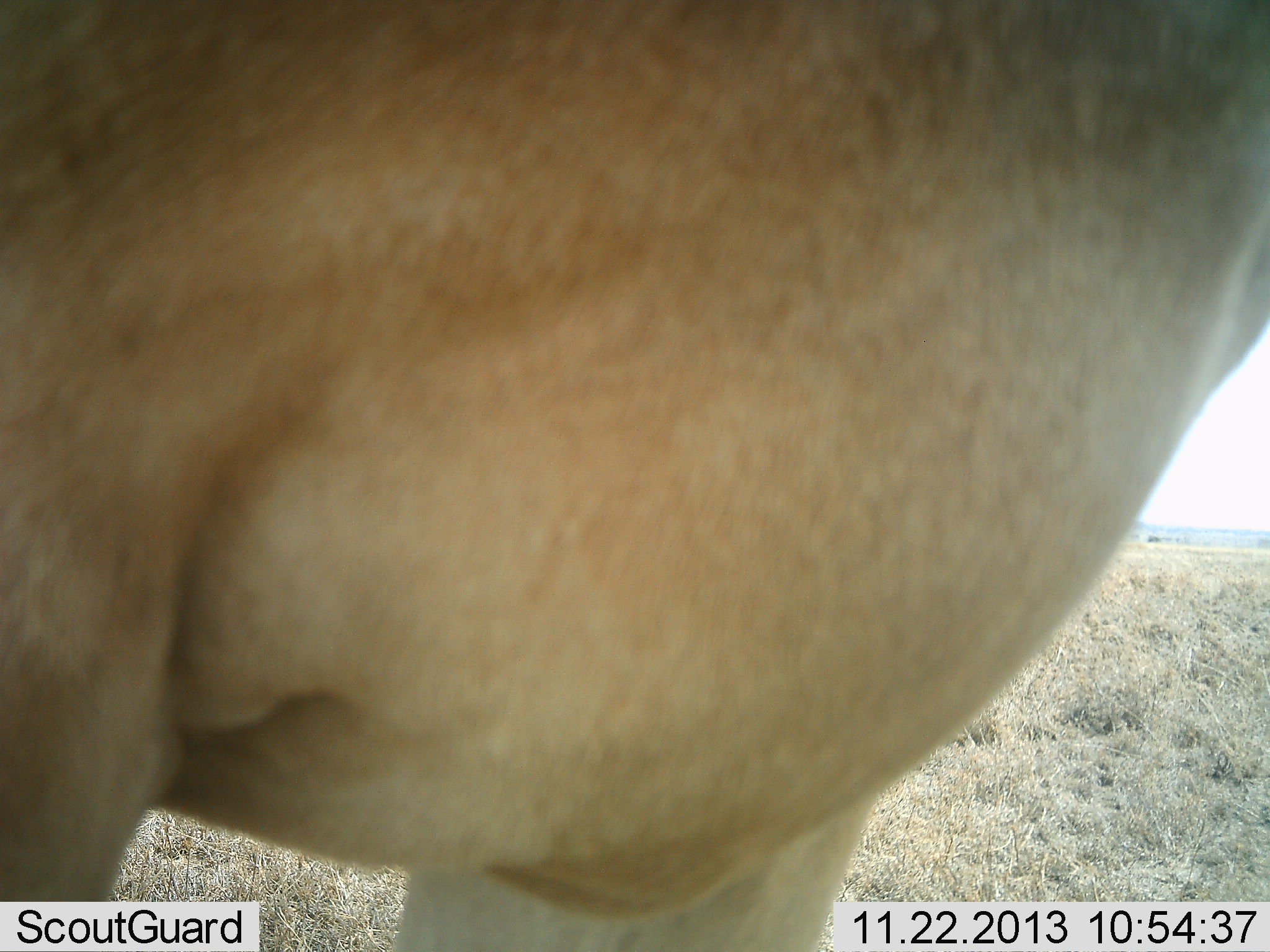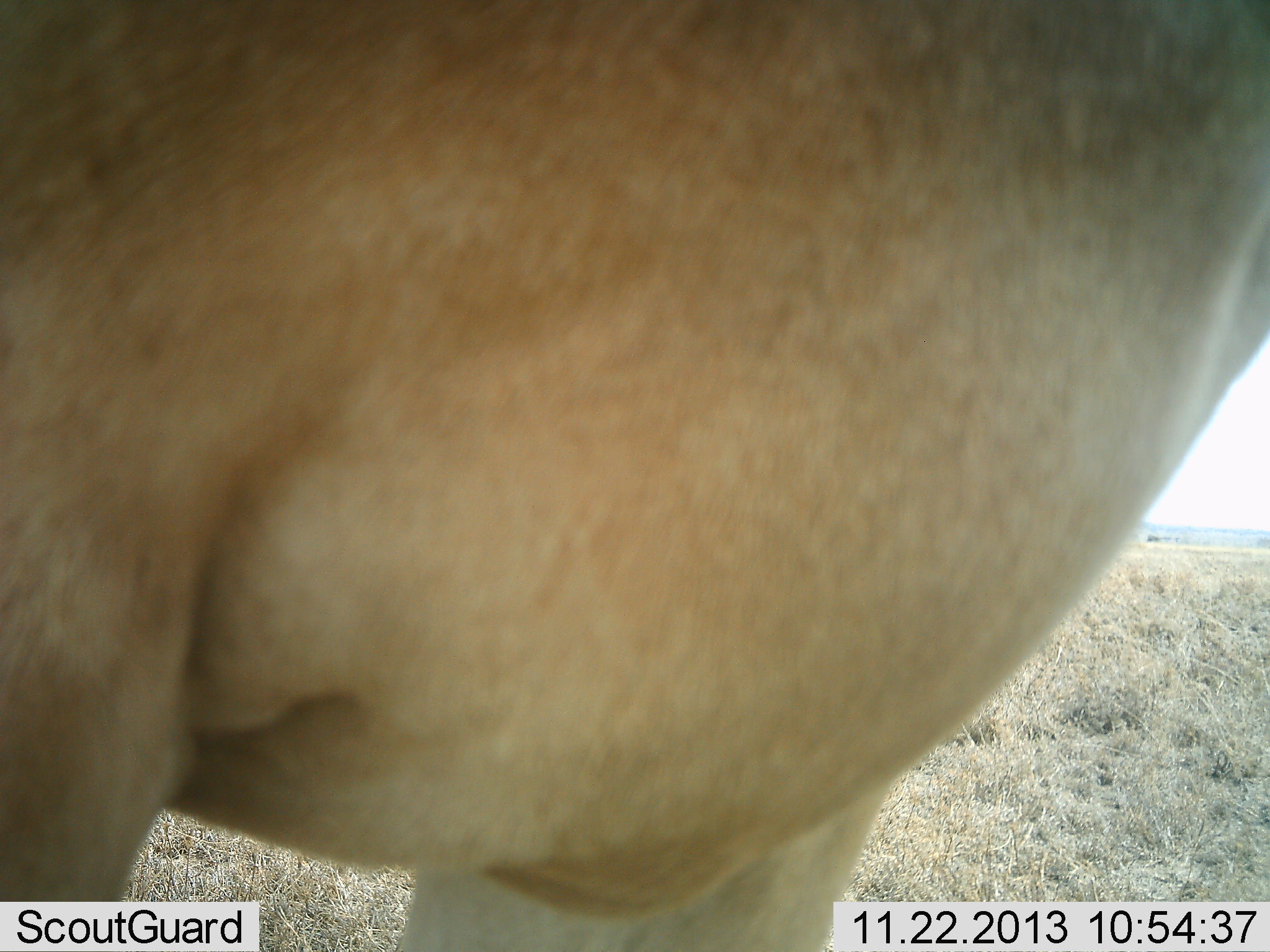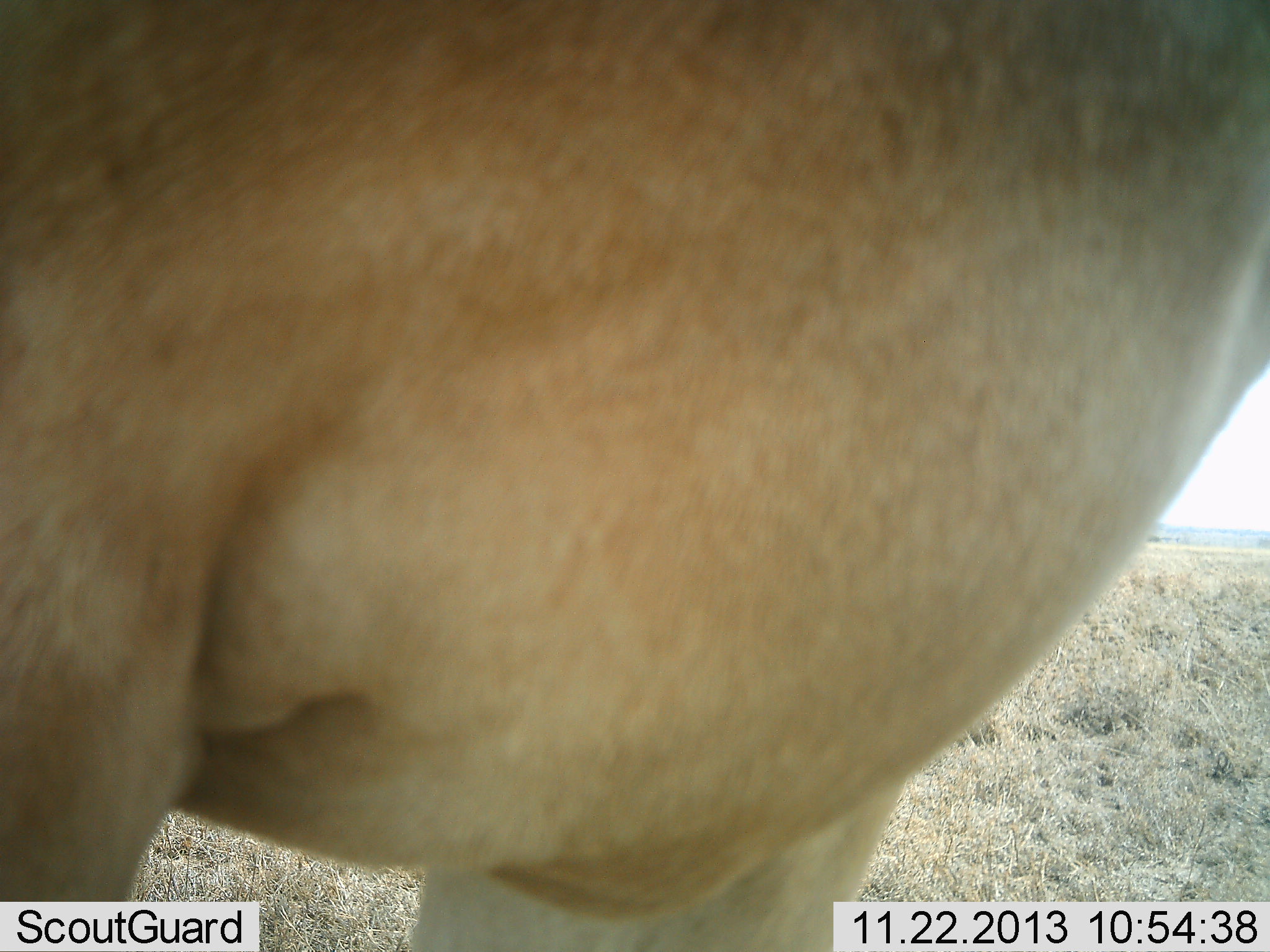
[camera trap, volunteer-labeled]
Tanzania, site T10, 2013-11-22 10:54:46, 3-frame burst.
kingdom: Animalia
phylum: Chordata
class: Mammalia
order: Artiodactyla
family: Bovidae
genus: Alcelaphus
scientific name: Alcelaphus buselaphus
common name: hartebeest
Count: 1.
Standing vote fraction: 100%.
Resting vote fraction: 0%.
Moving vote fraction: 0%.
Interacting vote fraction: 0%.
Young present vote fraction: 0%.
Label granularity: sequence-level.